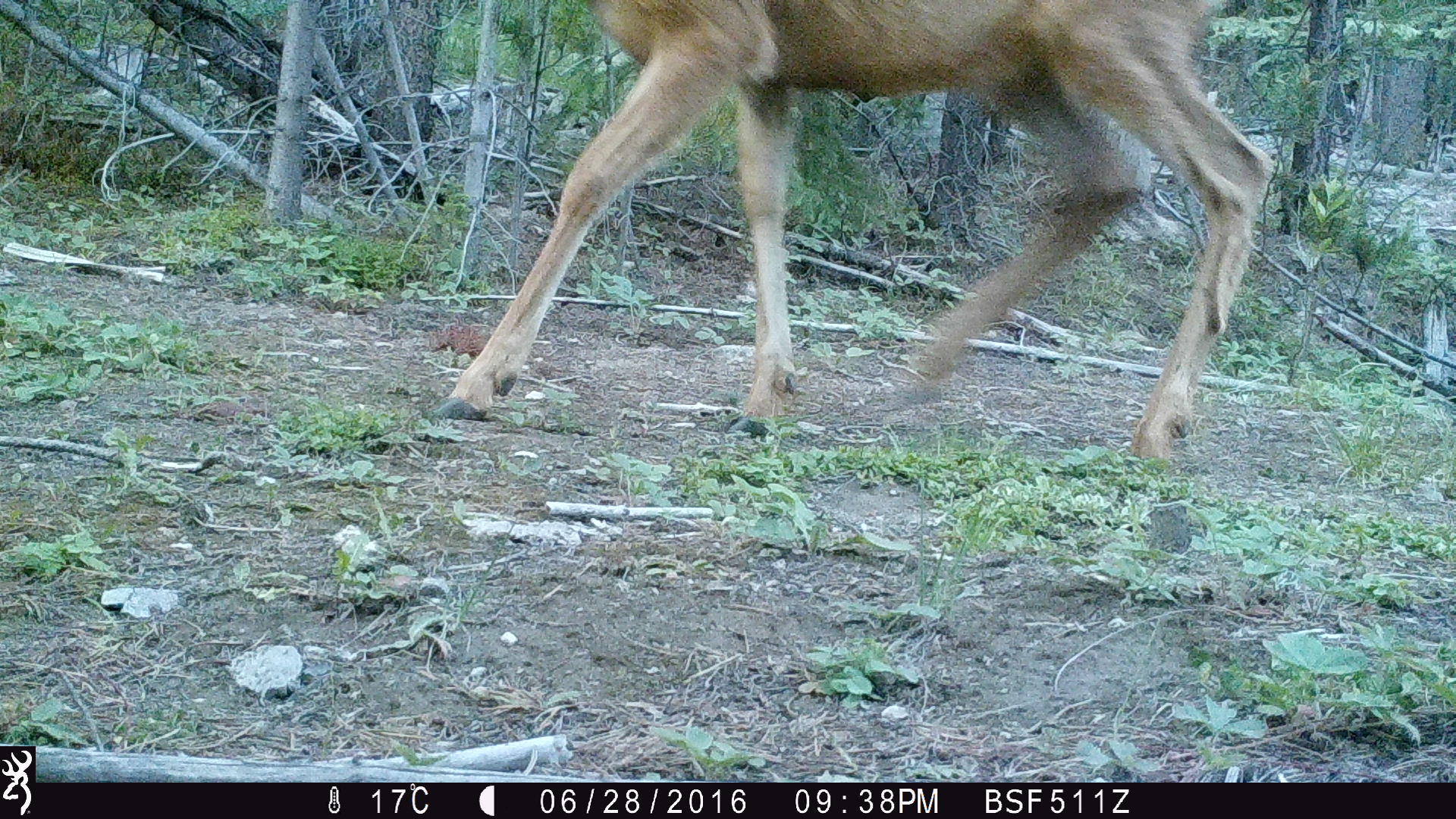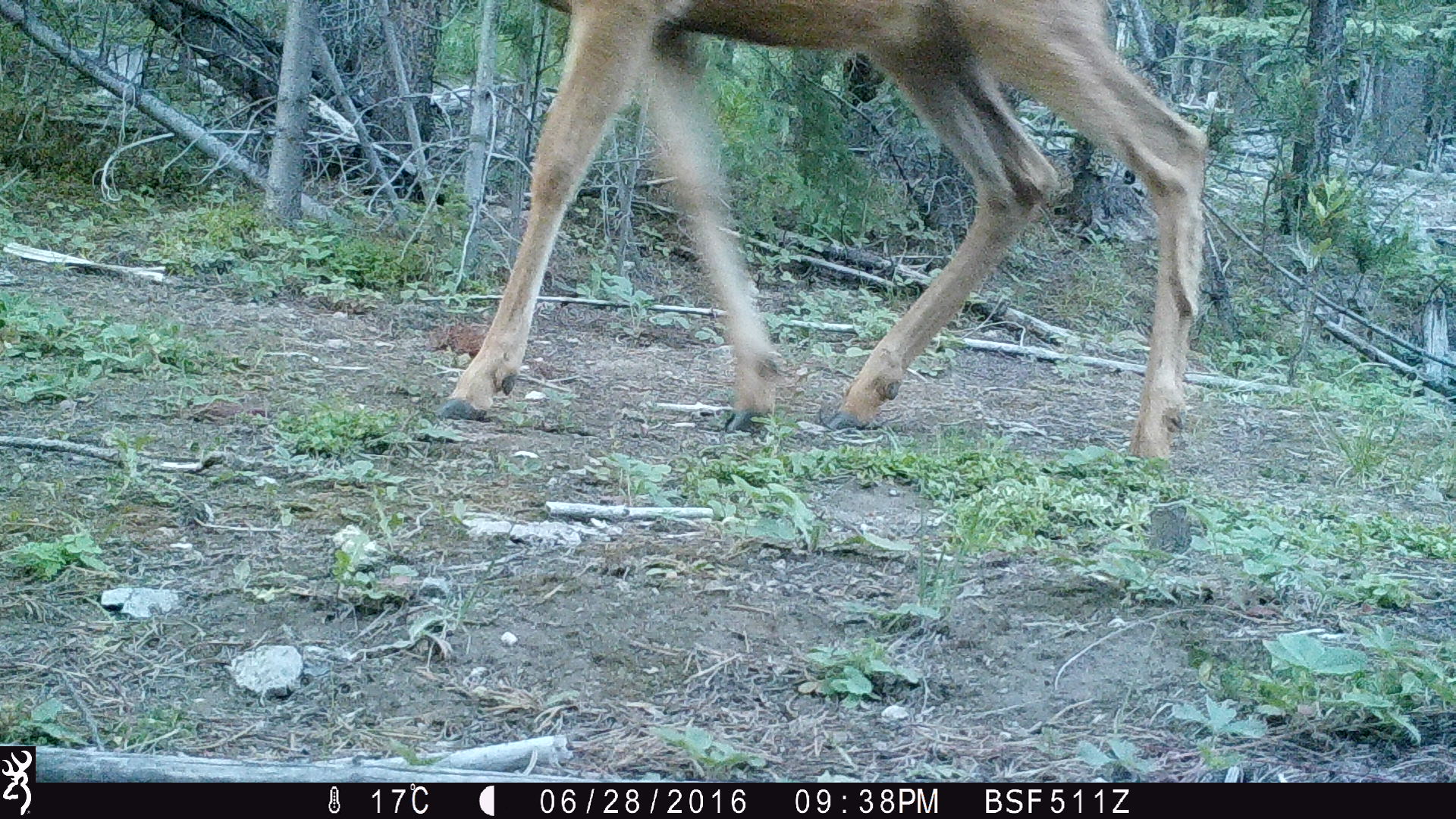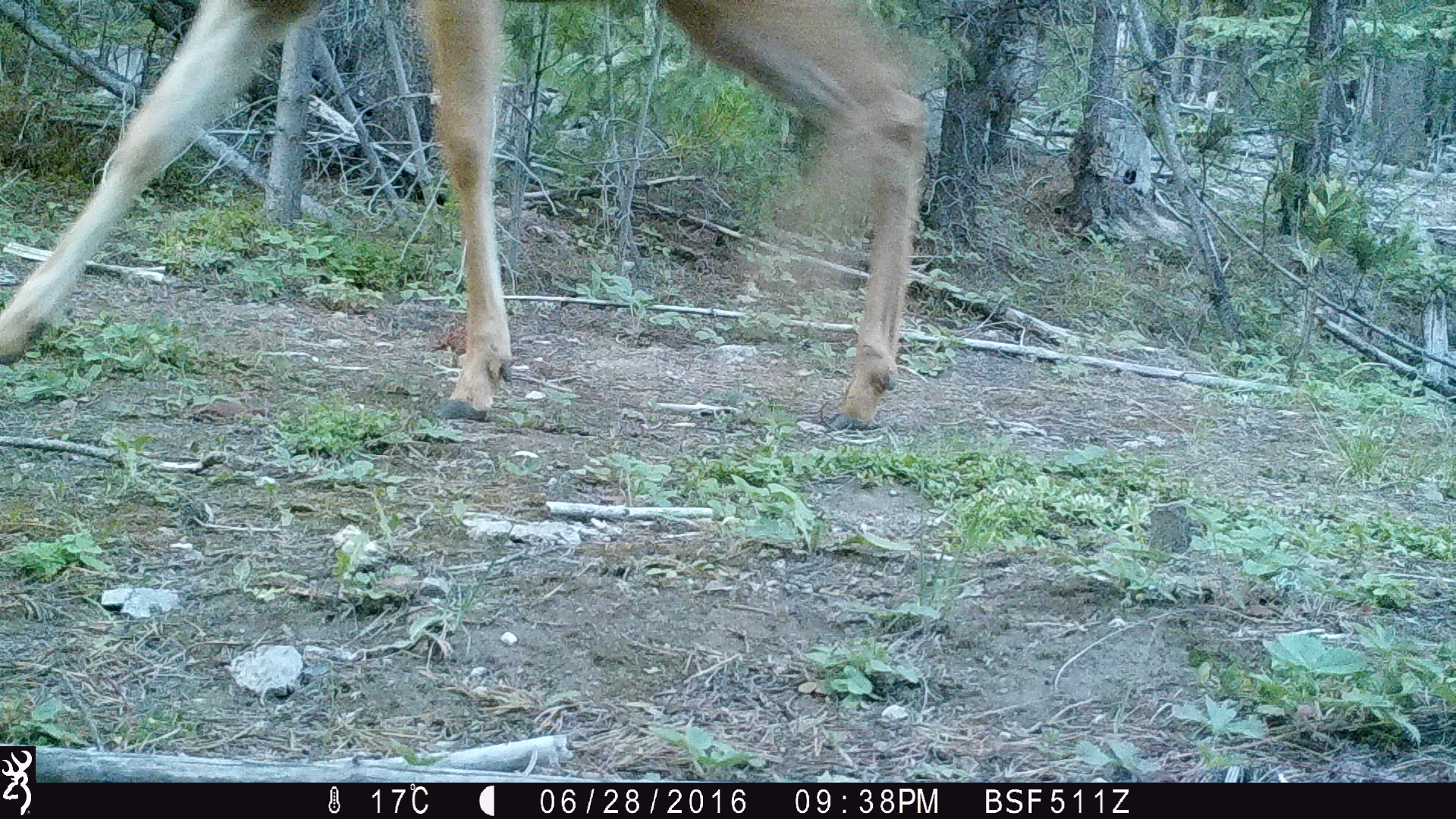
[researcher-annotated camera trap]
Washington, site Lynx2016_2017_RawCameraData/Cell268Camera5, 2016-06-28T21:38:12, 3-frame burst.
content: unidentified animal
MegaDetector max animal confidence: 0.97